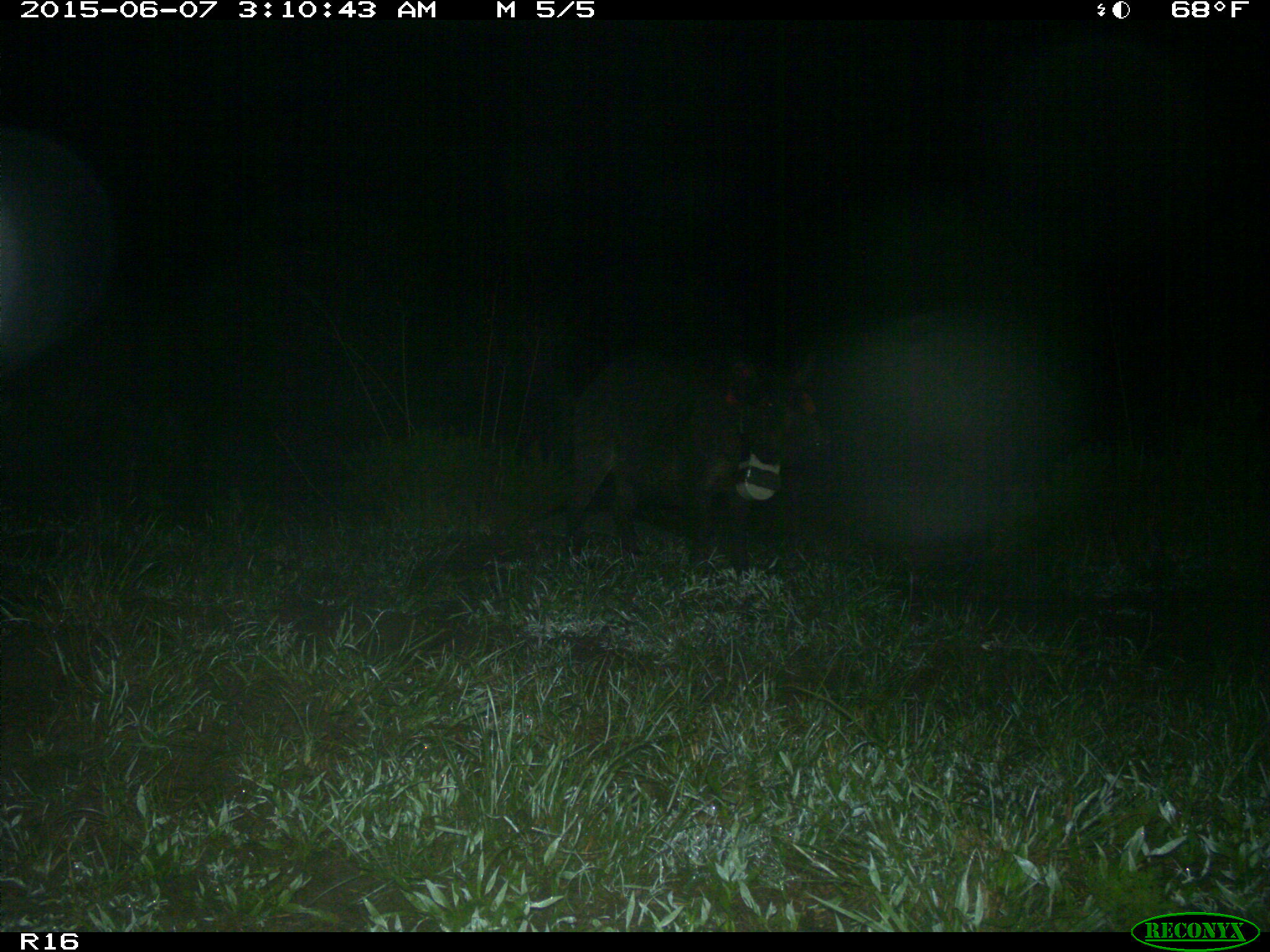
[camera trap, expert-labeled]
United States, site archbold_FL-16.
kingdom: Animalia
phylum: Chordata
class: Mammalia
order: Artiodactyla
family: Suidae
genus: Sus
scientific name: Sus scrofa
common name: wild boar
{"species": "Sus scrofa (wild boar)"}